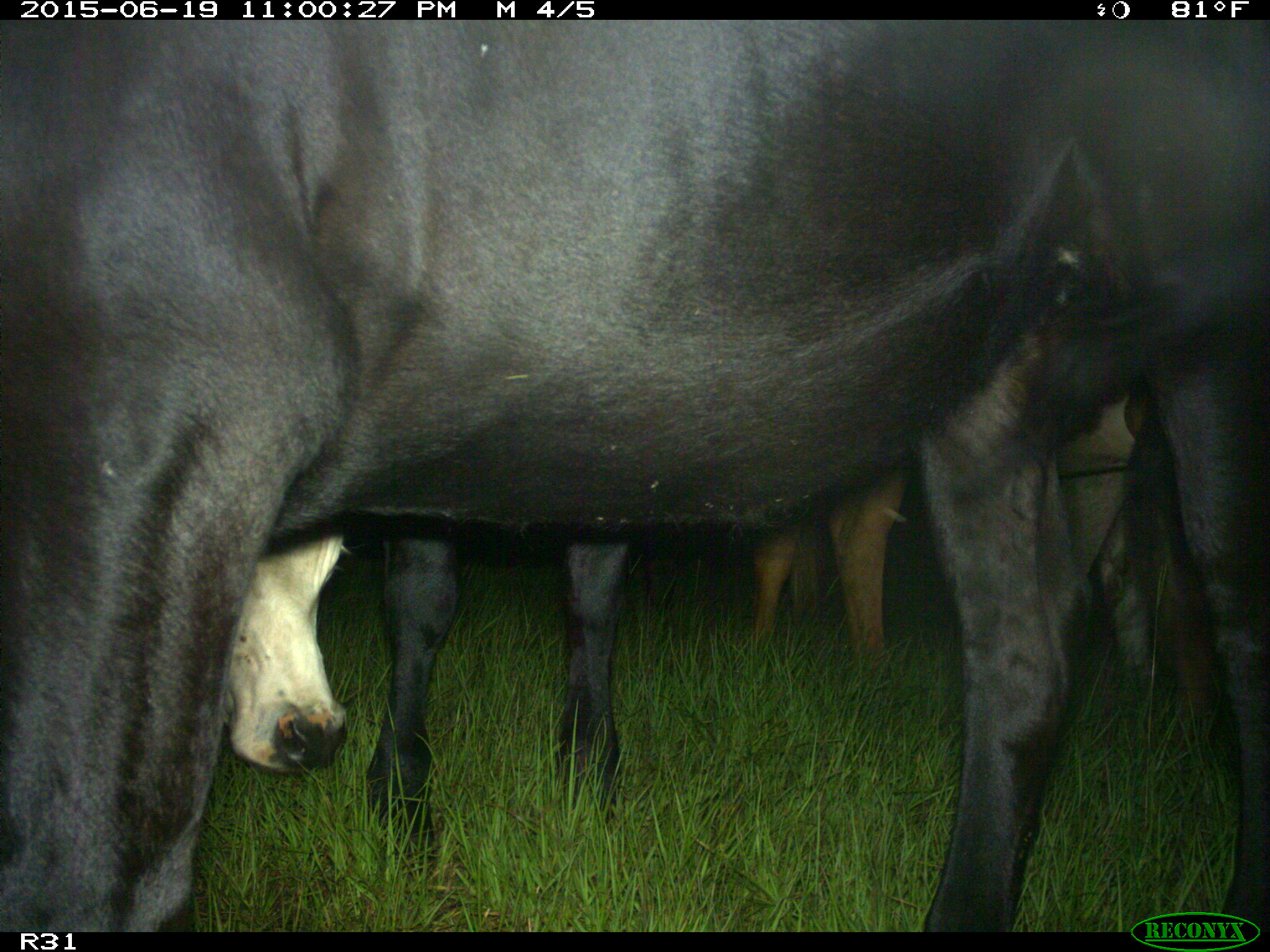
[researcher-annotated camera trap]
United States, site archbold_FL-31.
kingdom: Animalia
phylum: Chordata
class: Mammalia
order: Artiodactyla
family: Bovidae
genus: Bos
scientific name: Bos taurus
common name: domestic cow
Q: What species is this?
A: Bos taurus (domestic cow).